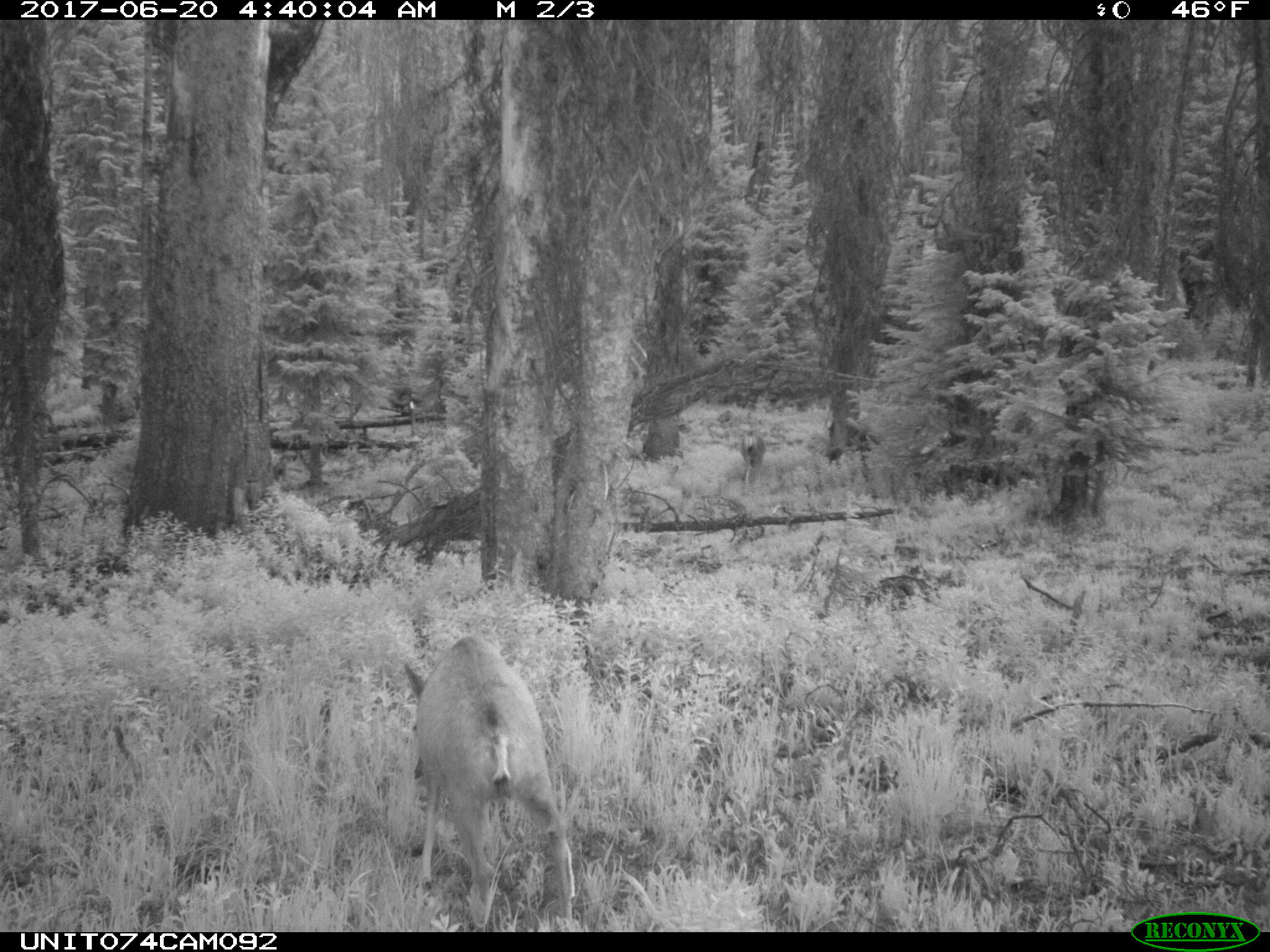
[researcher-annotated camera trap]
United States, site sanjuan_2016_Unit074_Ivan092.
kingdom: Animalia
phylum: Chordata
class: Mammalia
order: Artiodactyla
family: Cervidae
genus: Odocoileus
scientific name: Odocoileus hemionus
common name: mule deer